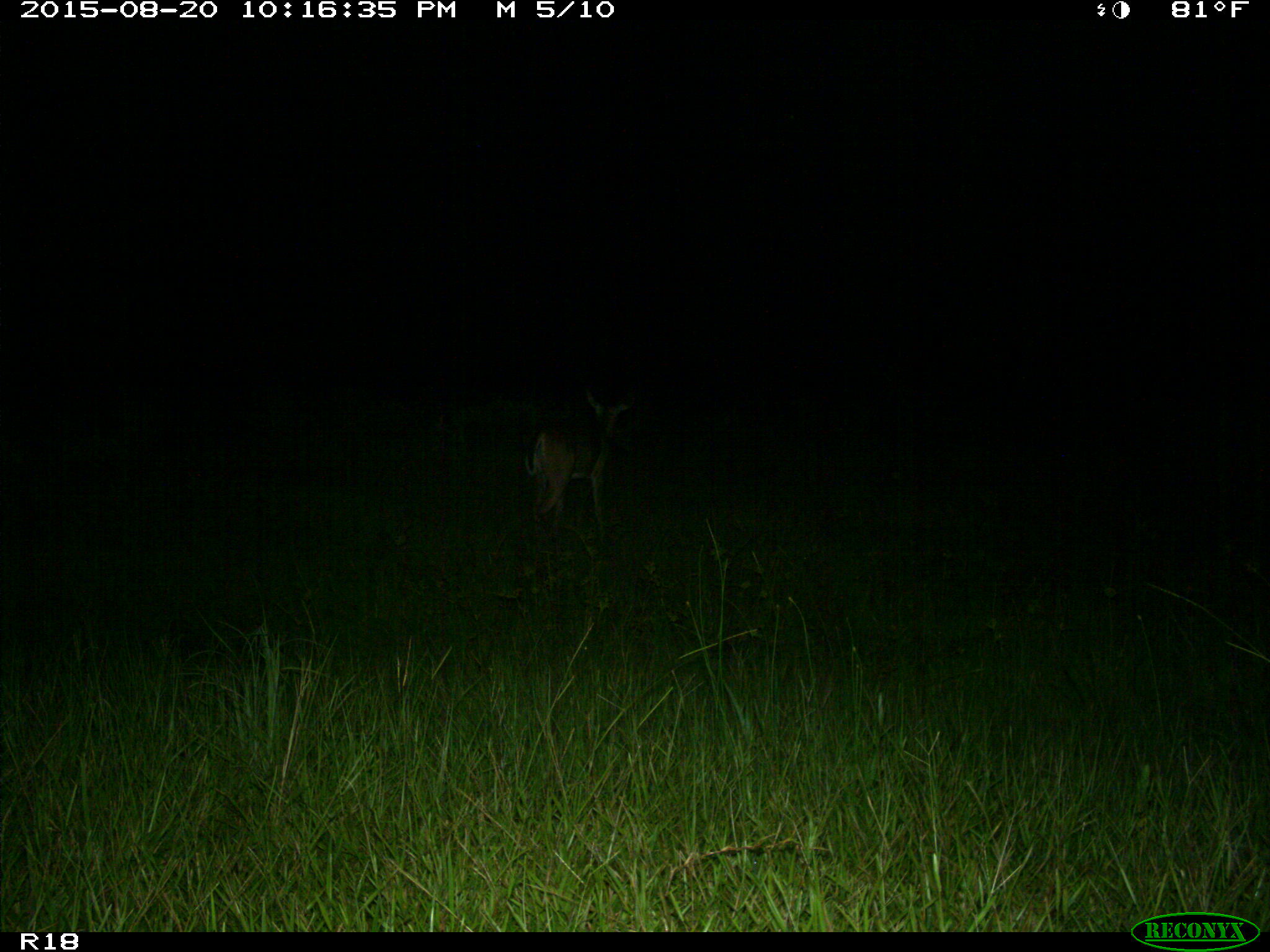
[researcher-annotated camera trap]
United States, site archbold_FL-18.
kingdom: Animalia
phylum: Chordata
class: Mammalia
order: Artiodactyla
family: Cervidae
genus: Odocoileus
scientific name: Odocoileus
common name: deer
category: unidentified deer